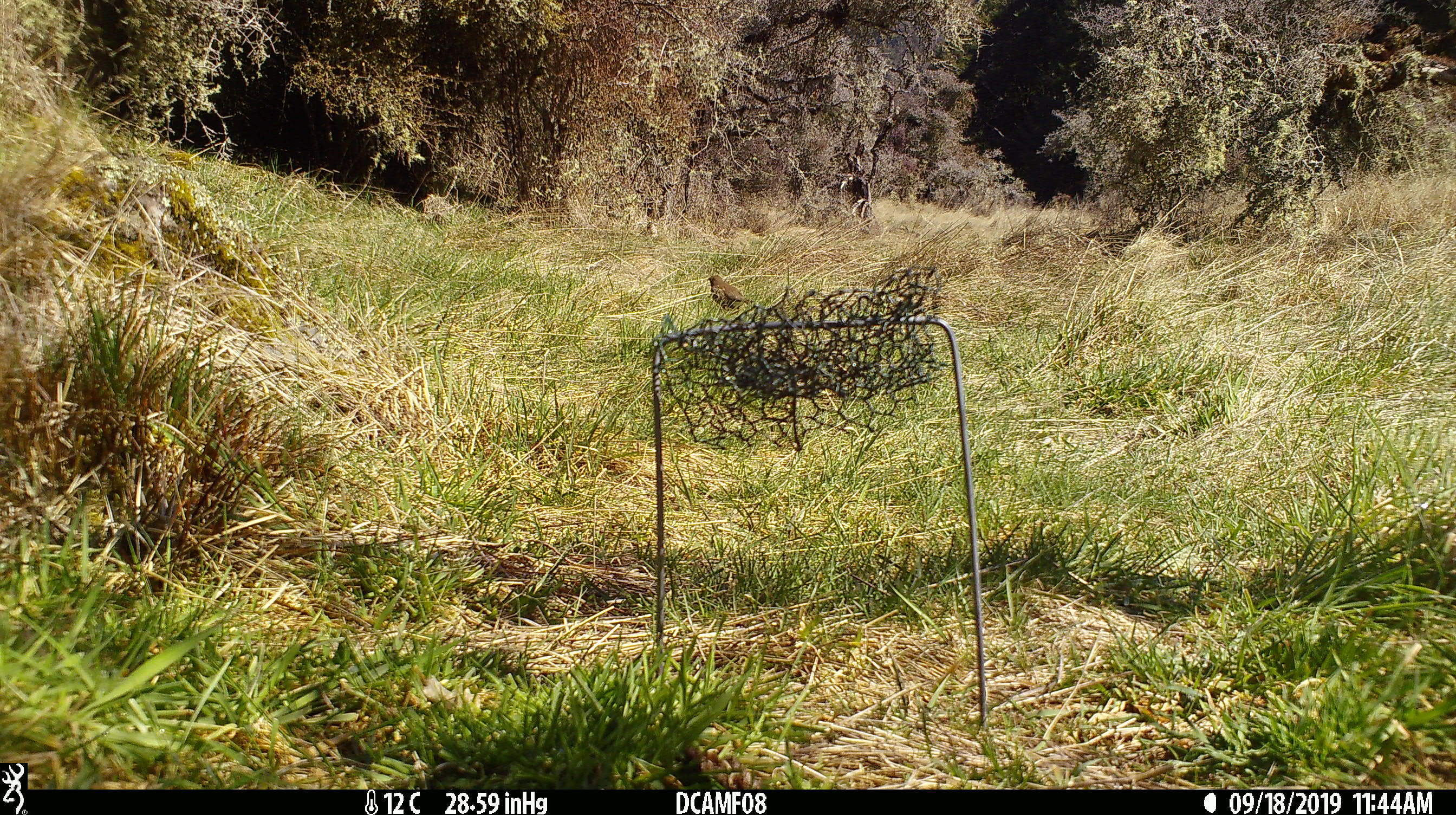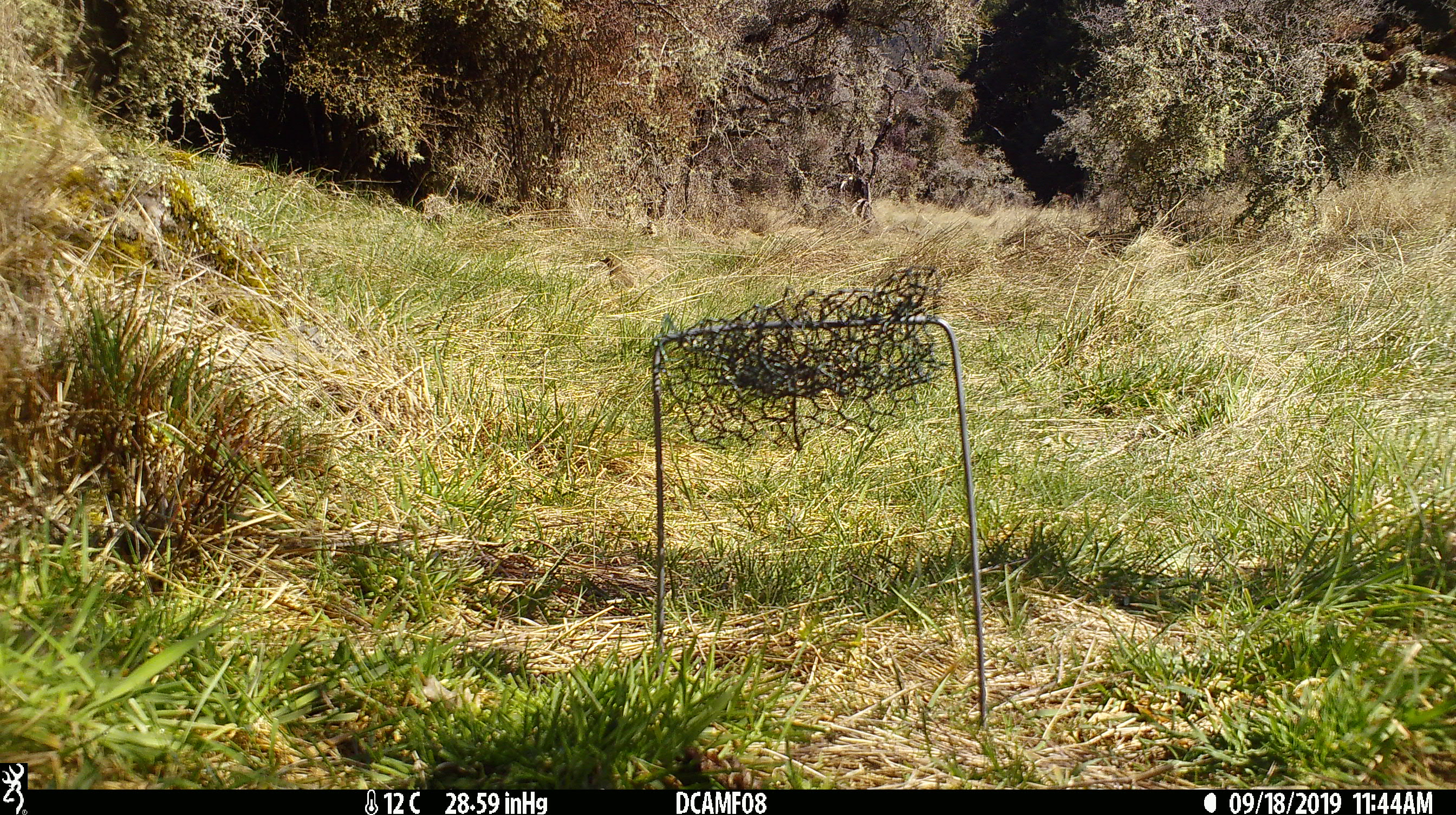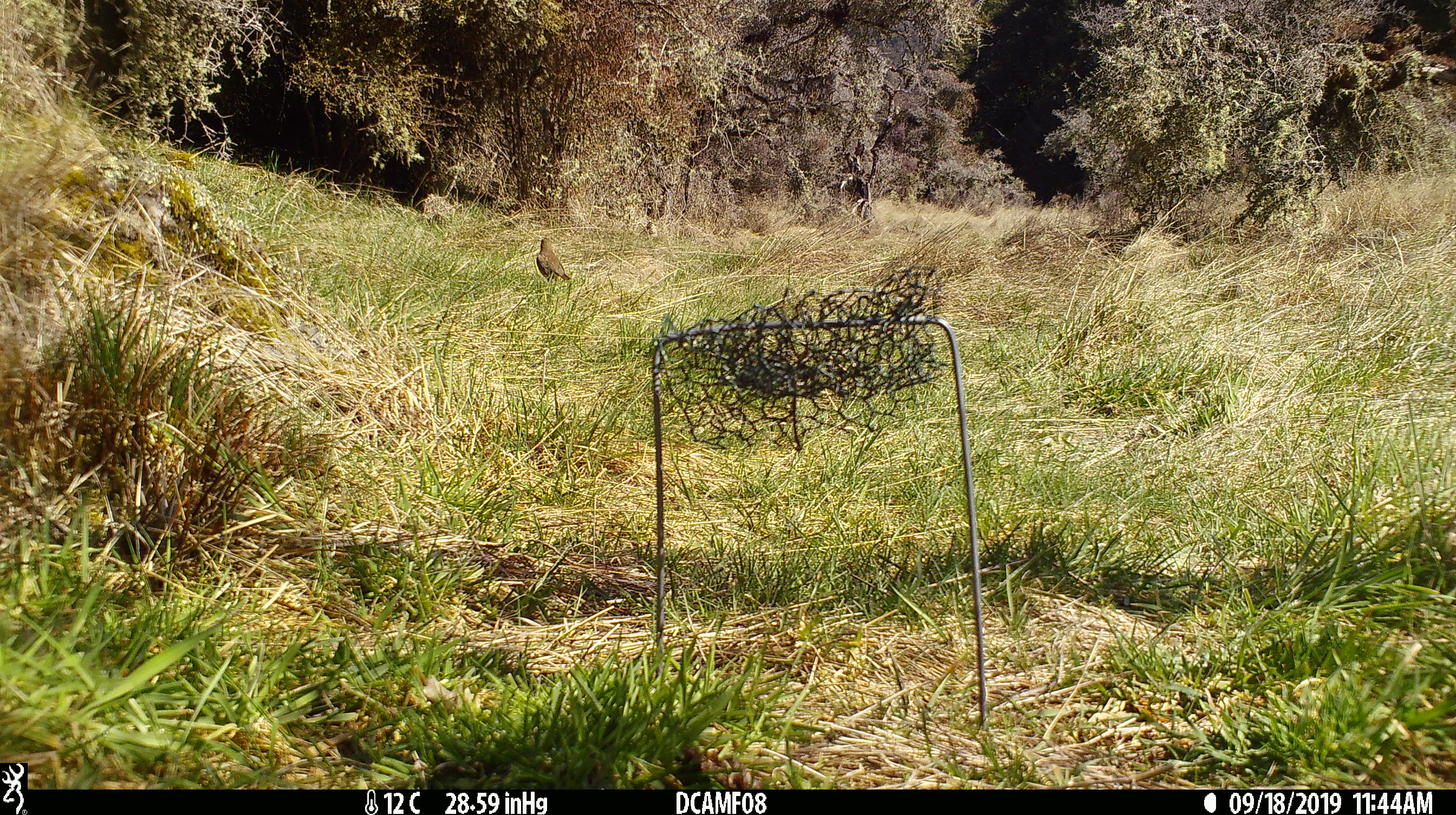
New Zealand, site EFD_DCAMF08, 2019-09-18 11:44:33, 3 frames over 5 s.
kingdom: Animalia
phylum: Chordata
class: Aves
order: Passeriformes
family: Turdidae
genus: Turdus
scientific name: Turdus philomelos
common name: song thrush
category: thrush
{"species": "thrush (song thrush) (Turdus philomelos)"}